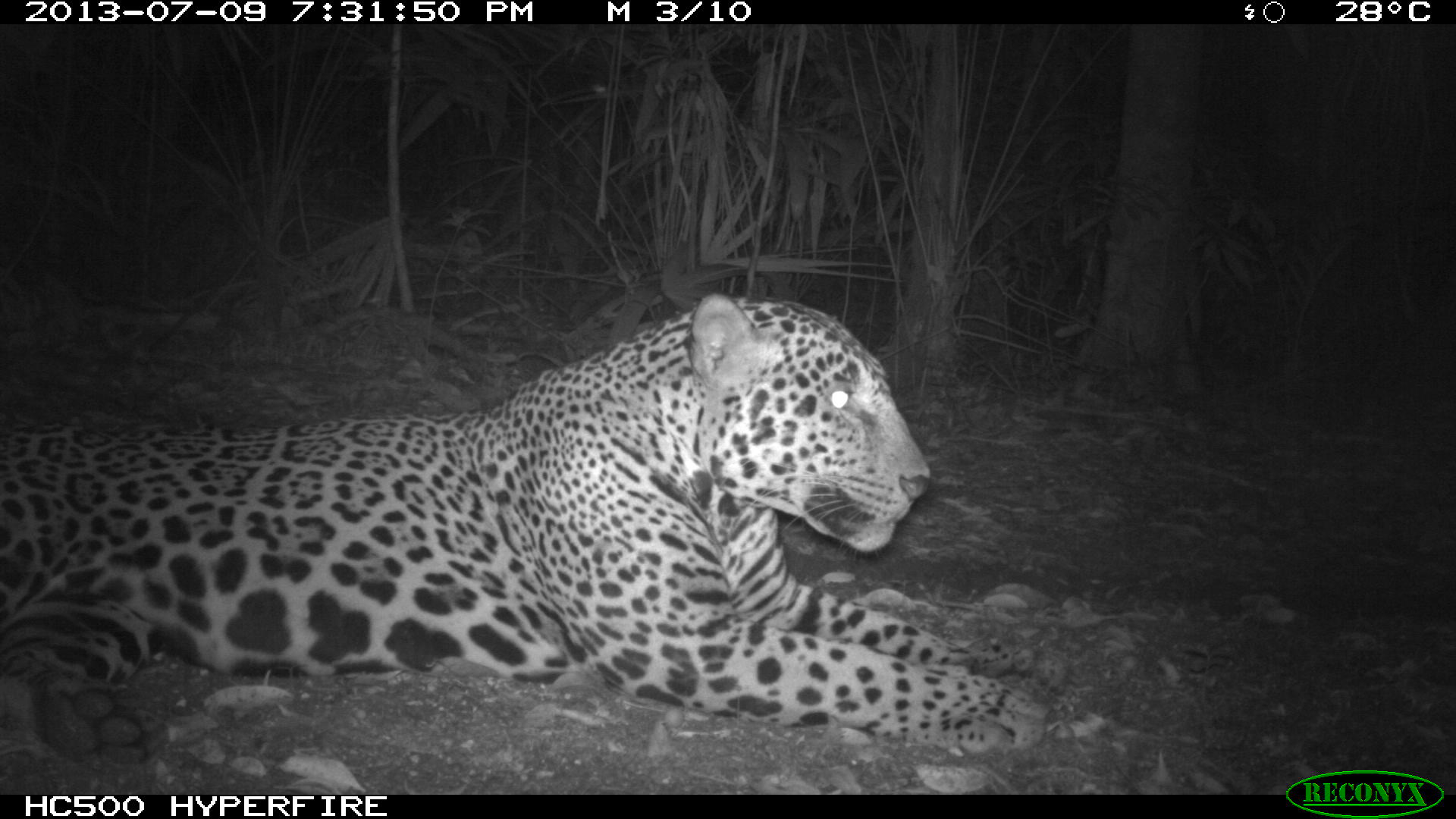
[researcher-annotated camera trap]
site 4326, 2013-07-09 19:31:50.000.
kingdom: Animalia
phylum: Chordata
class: Mammalia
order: Carnivora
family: Felidae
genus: Panthera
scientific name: Panthera onca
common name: jaguar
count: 1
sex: male